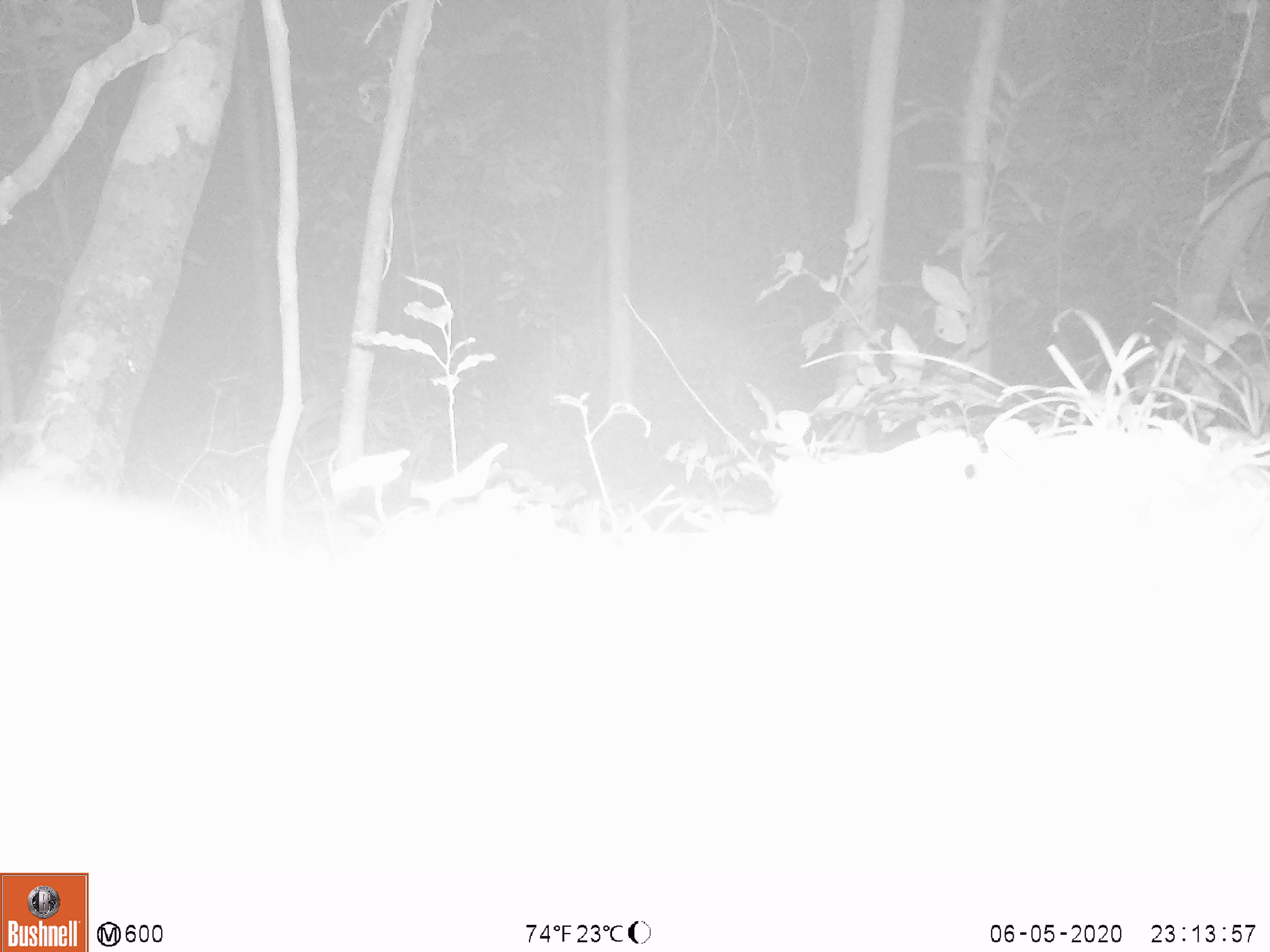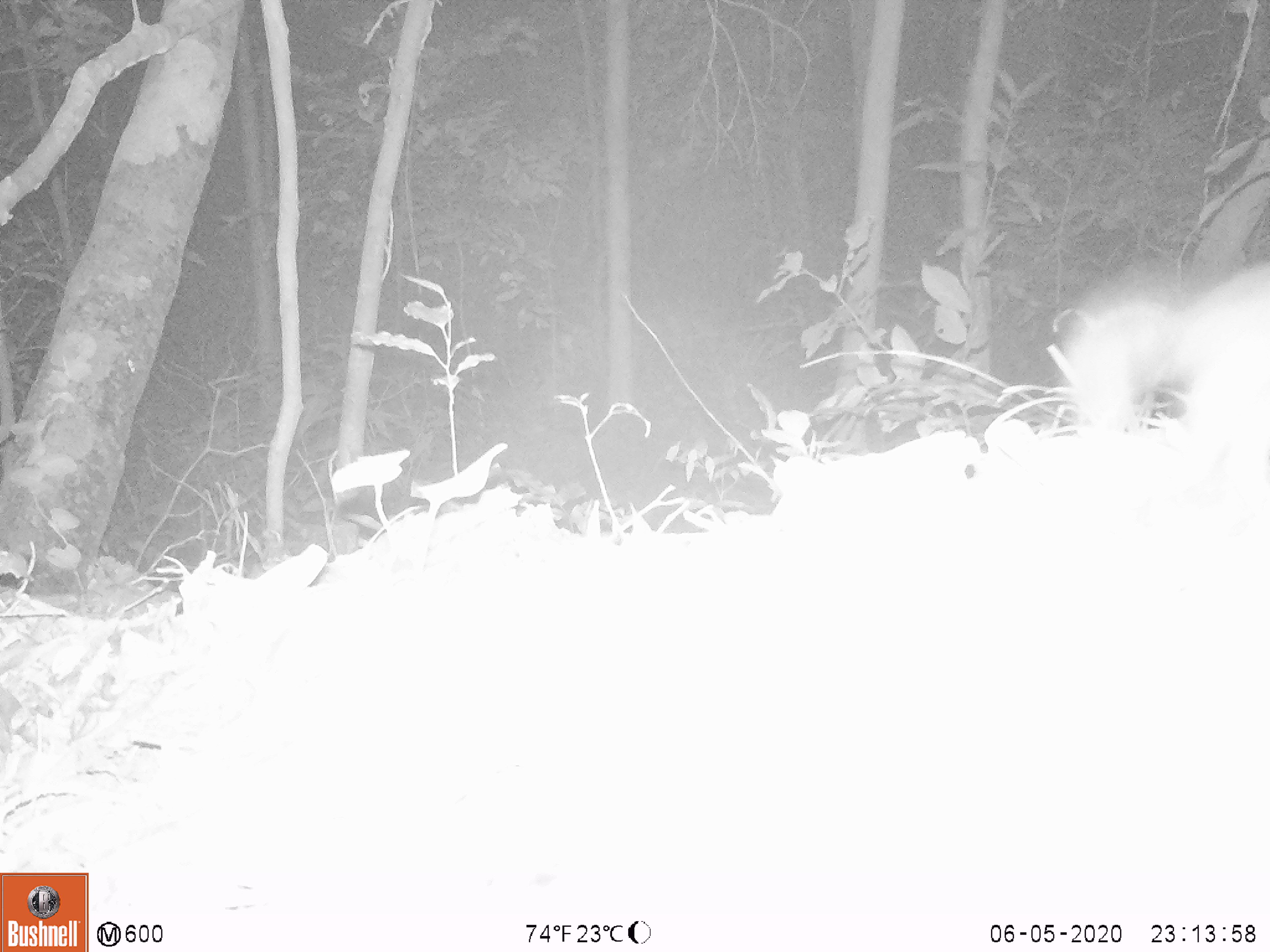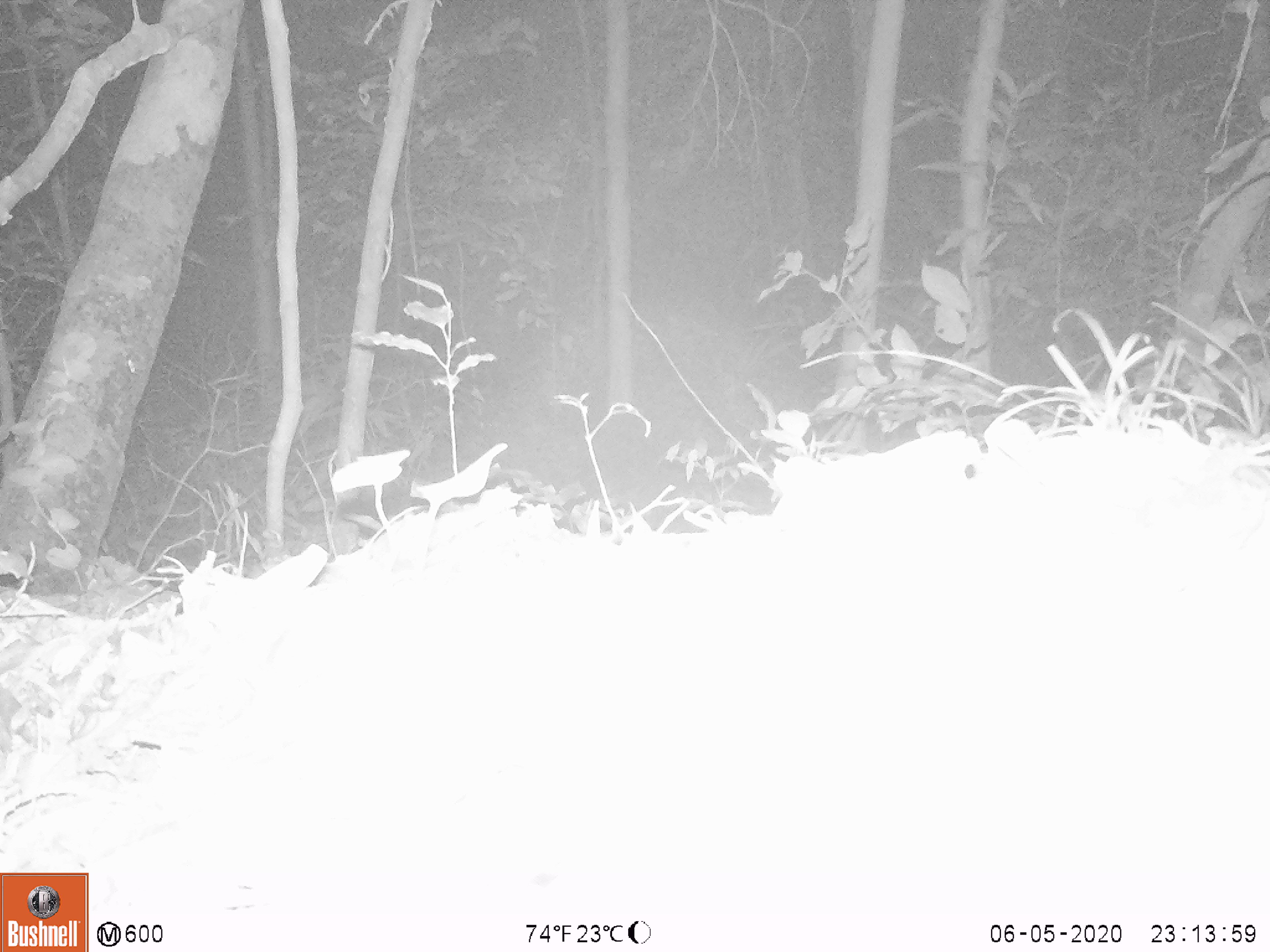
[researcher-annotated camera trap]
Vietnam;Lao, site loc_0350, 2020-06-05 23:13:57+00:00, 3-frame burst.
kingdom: Animalia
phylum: Chordata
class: Mammalia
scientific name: Mammalia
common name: mammal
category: unidentified small mammal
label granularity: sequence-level